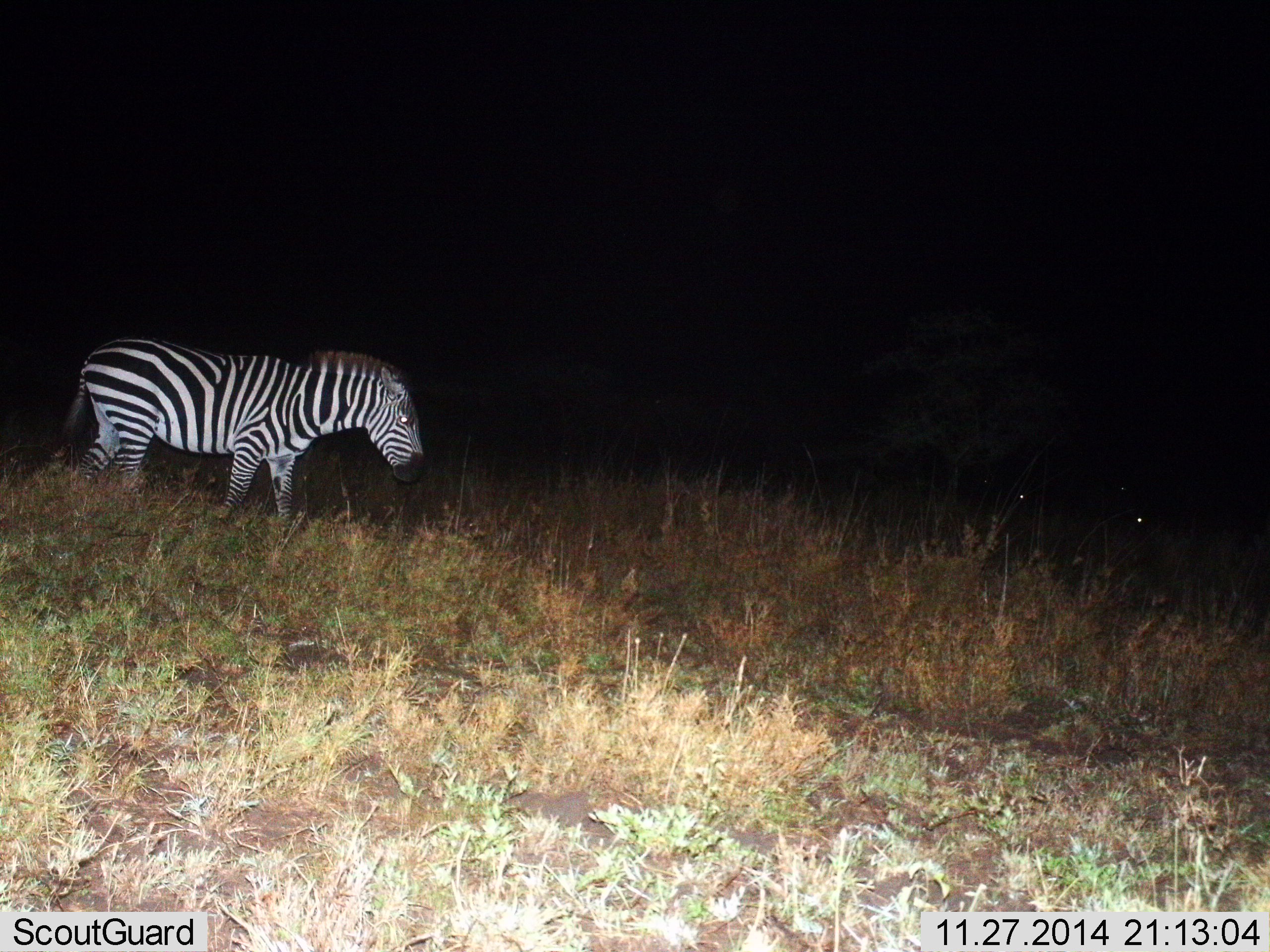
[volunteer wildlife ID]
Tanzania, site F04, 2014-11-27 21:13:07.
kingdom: Animalia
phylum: Chordata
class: Mammalia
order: Perissodactyla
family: Equidae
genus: Equus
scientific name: Equus quagga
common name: plains zebra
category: zebra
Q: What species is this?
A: Zebra (plains zebra) (Equus quagga).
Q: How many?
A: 1.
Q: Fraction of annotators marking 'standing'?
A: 40%.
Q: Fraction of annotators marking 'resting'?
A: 0%.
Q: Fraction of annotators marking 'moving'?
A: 60%.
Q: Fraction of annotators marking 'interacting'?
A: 0%.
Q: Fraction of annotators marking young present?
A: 0%.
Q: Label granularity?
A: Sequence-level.